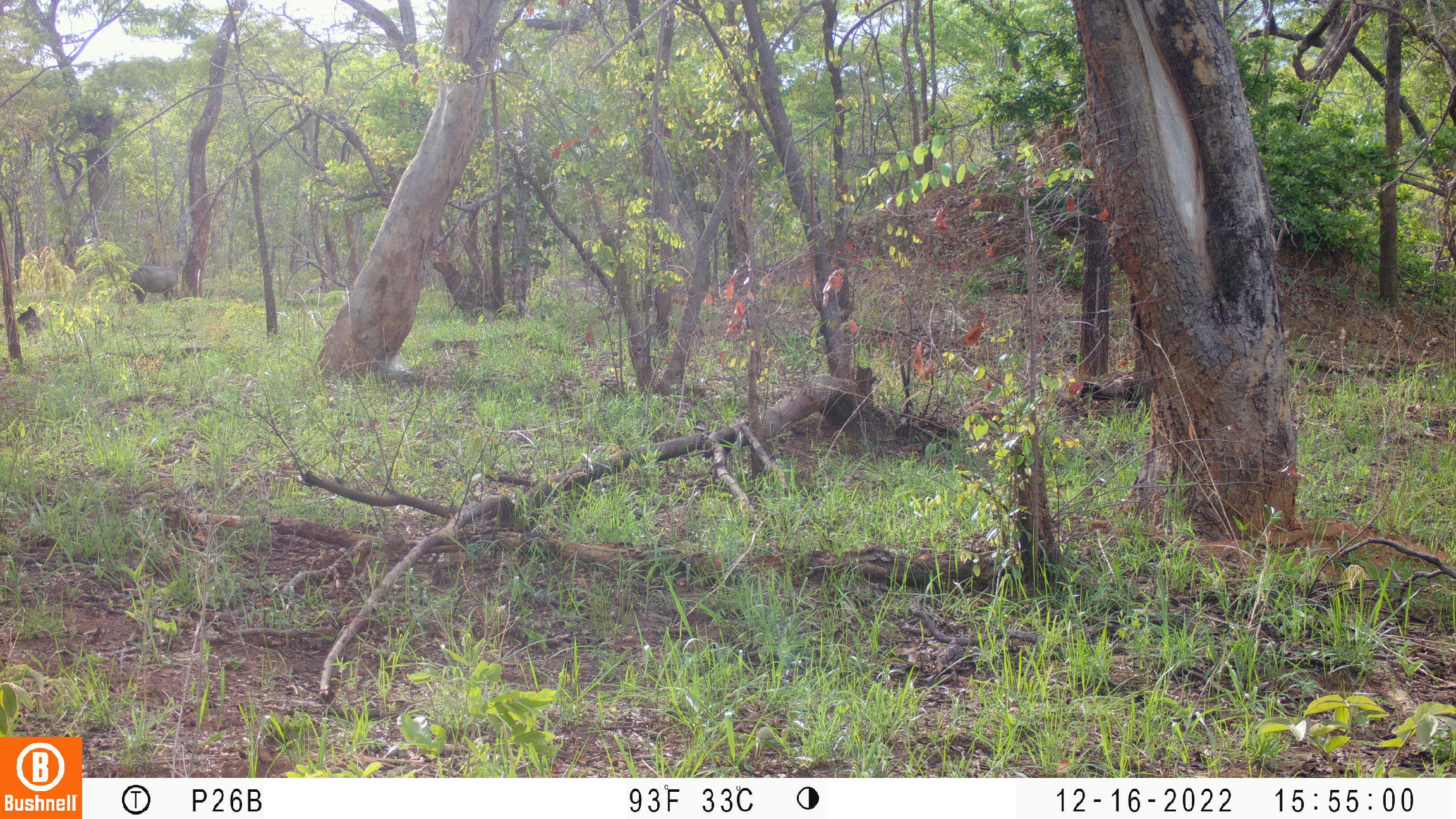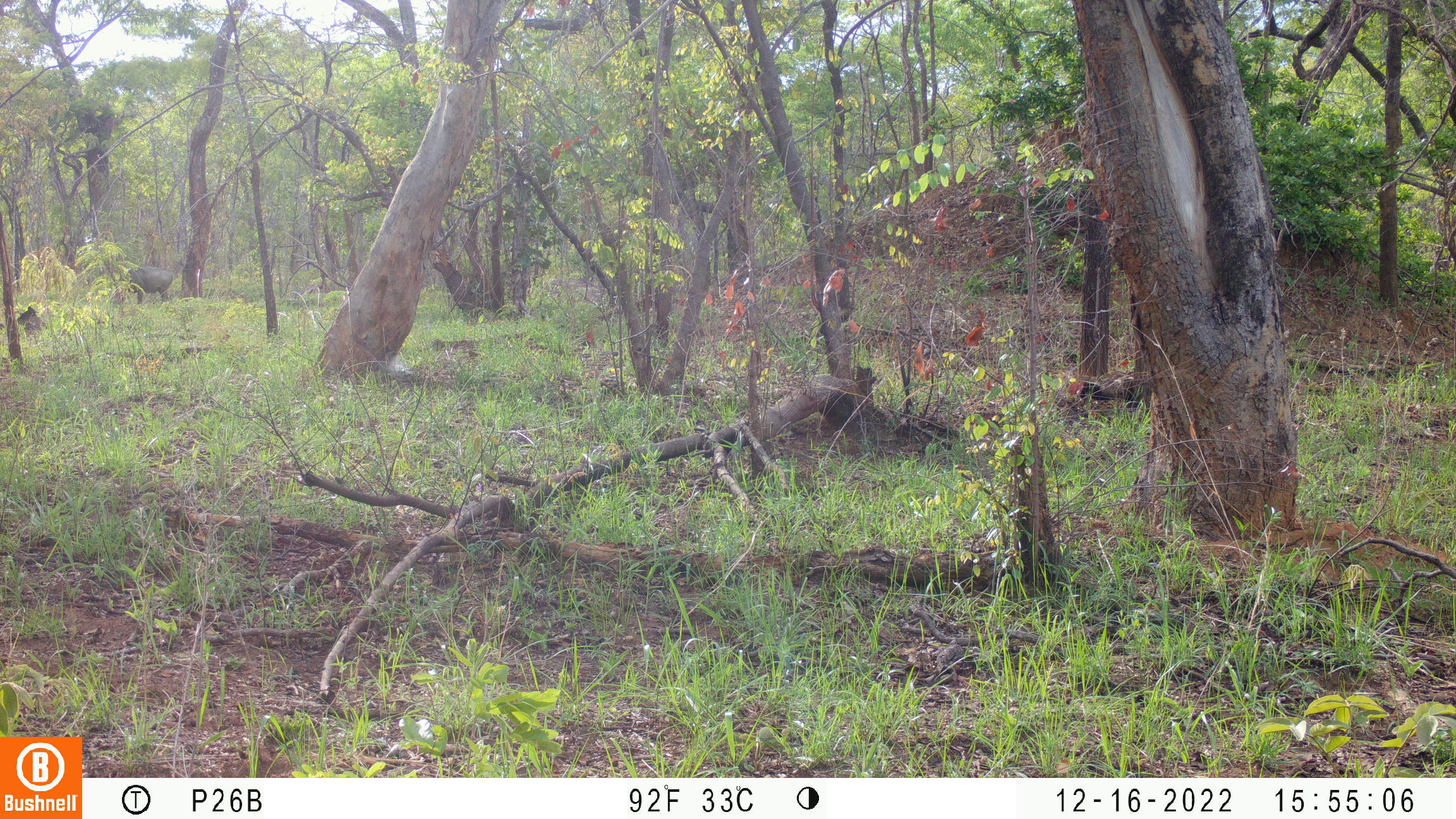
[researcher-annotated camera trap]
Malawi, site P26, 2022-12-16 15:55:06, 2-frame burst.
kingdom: Animalia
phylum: Chordata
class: Mammalia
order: Artiodactyla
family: Suidae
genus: Phacochoerus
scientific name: Phacochoerus africanus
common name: common warthog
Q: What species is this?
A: Common warthog (Phacochoerus africanus).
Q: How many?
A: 1.